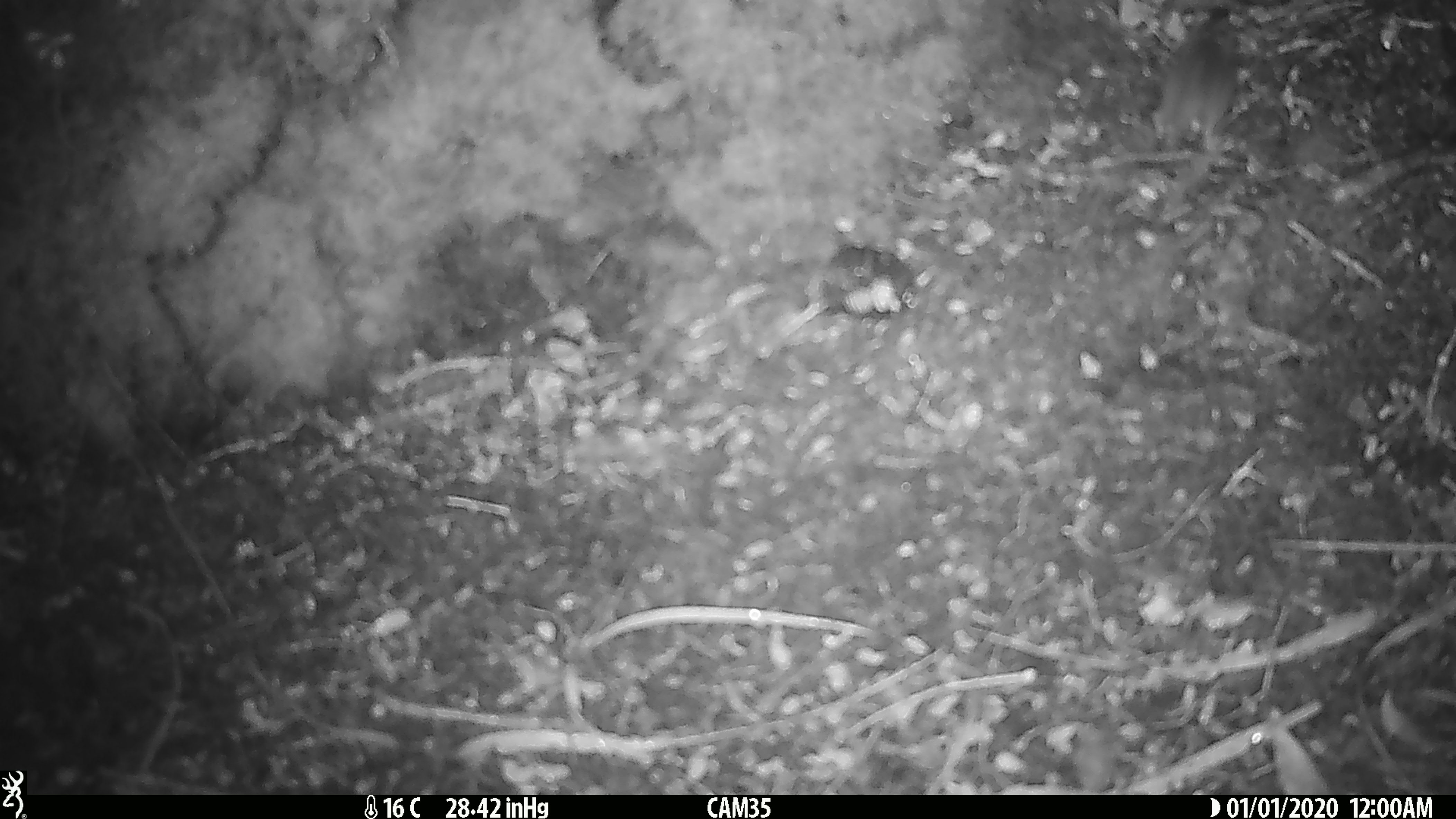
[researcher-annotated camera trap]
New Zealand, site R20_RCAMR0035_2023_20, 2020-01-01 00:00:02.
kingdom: Animalia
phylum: Chordata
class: Mammalia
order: Rodentia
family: Muridae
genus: Mus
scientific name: Mus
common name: mouse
Mouse (Mus).